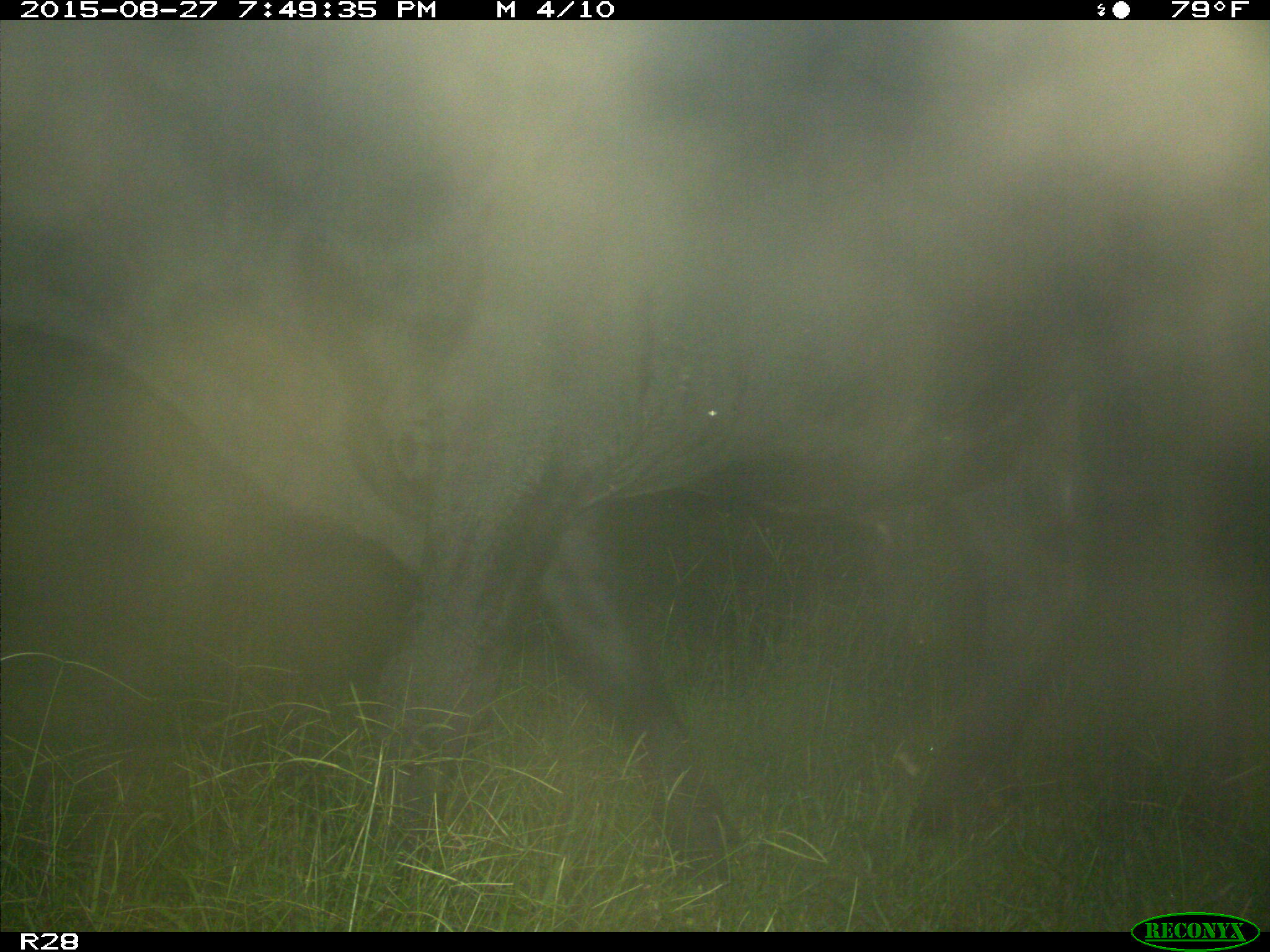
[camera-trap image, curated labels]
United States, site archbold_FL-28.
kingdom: Animalia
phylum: Chordata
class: Mammalia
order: Artiodactyla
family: Bovidae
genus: Bos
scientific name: Bos taurus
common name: domestic cow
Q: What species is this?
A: Bos taurus (domestic cow).